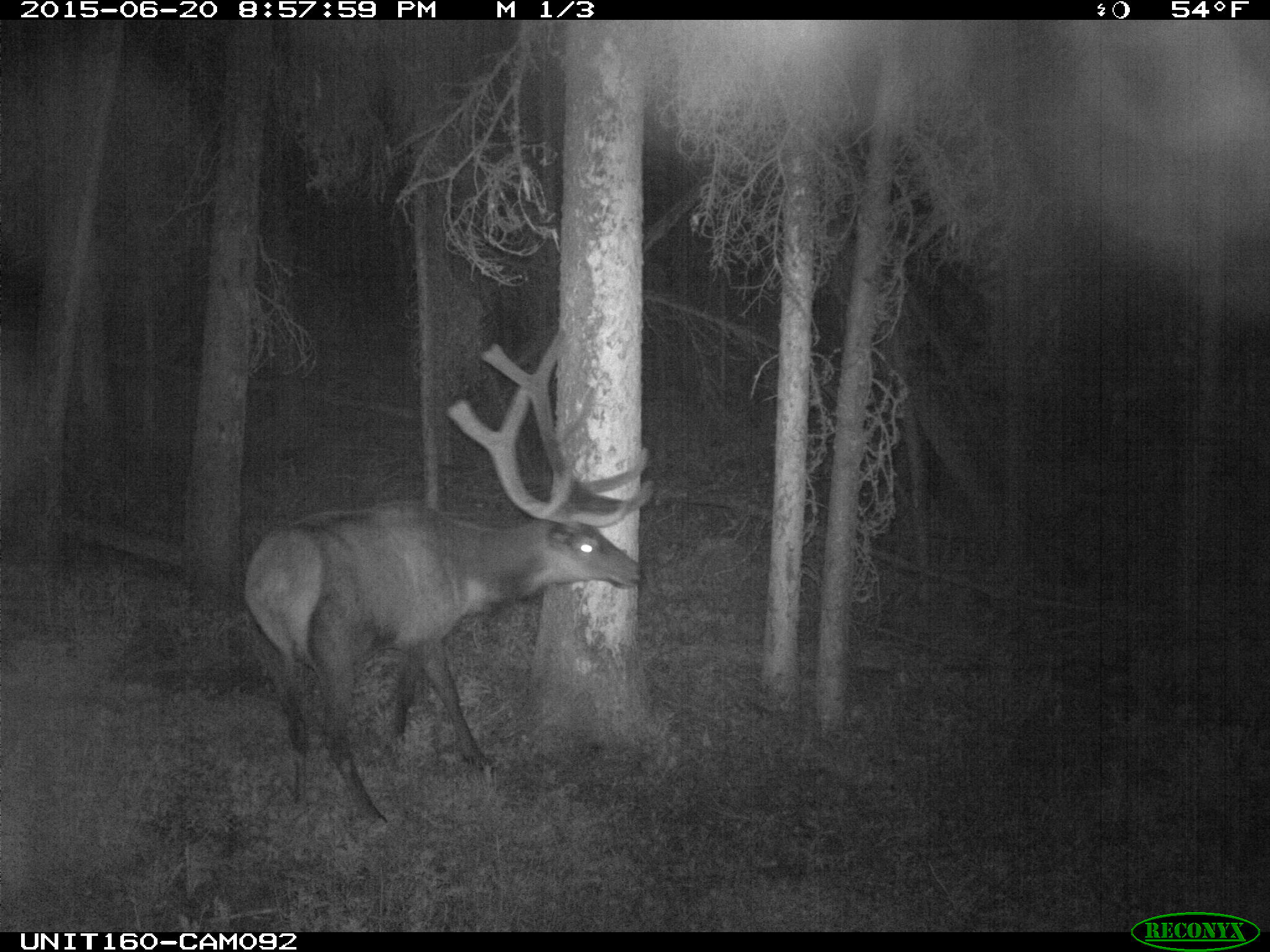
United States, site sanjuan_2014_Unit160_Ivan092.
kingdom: Animalia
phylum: Chordata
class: Mammalia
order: Artiodactyla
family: Cervidae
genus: Cervus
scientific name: Cervus elaphus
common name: red deer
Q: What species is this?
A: Cervus elaphus (red deer).